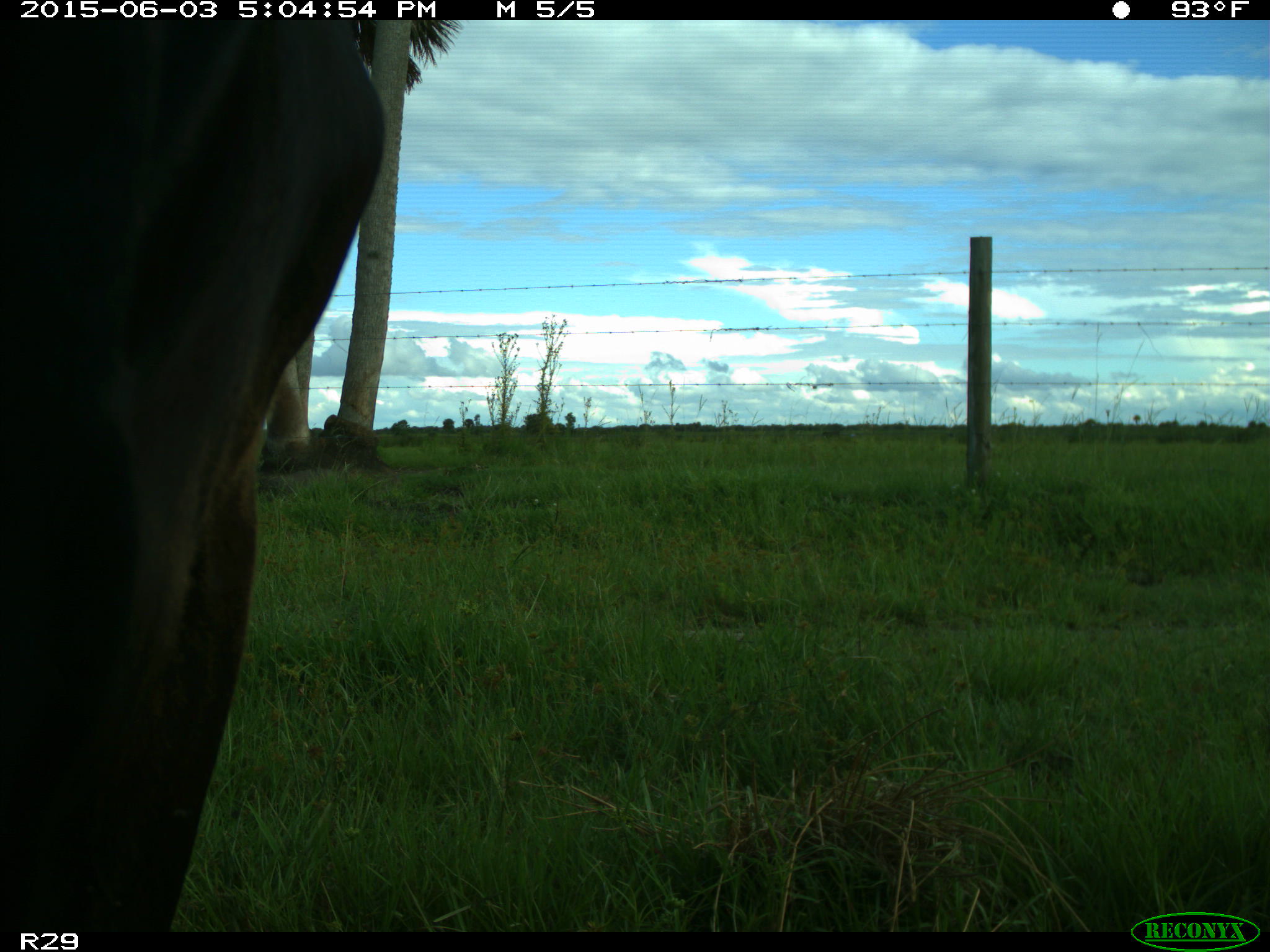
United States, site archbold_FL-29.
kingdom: Animalia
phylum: Chordata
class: Mammalia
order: Artiodactyla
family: Bovidae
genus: Bos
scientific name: Bos taurus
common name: domestic cow